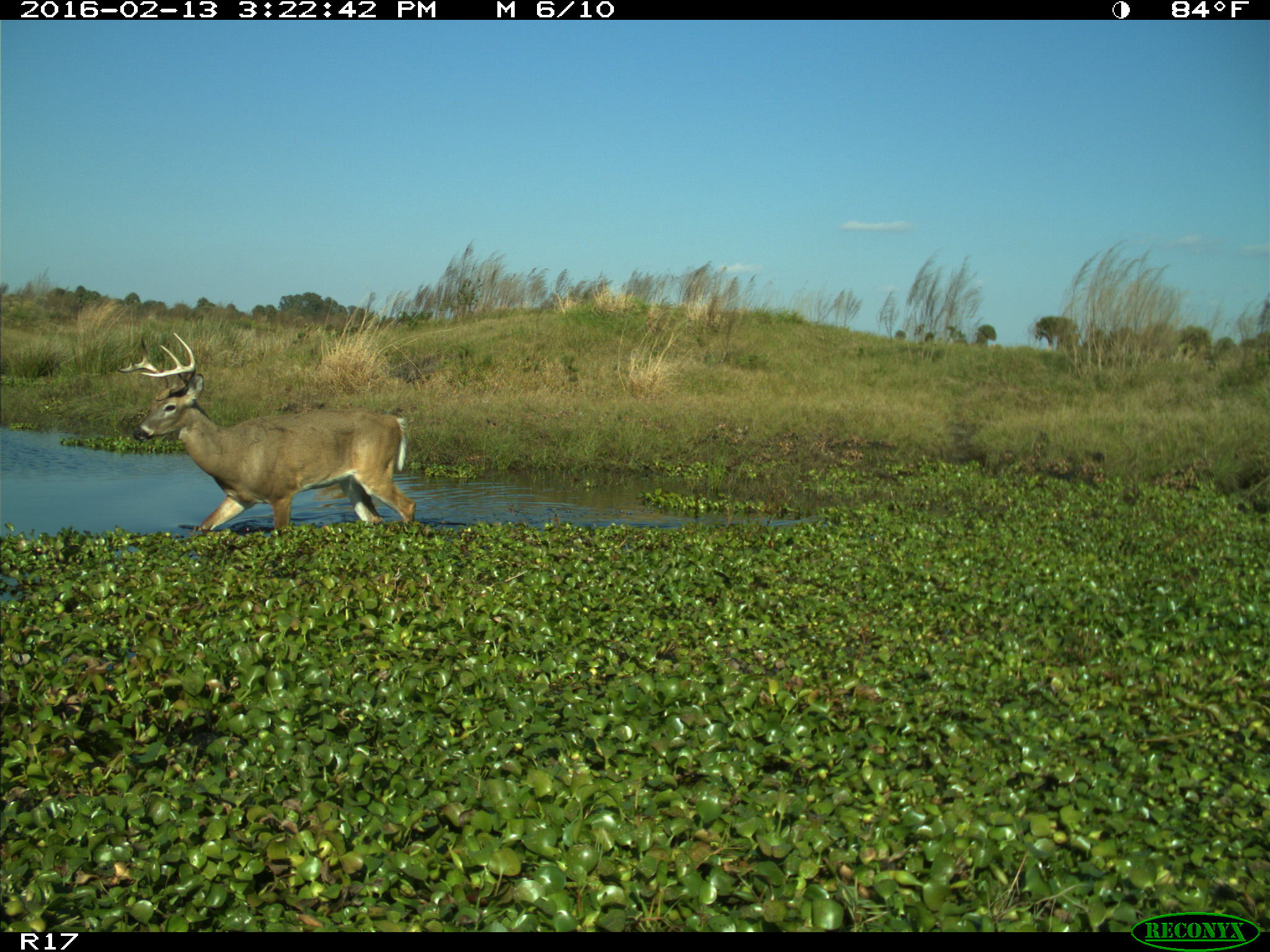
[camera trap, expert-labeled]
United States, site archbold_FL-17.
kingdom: Animalia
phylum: Chordata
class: Mammalia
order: Artiodactyla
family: Cervidae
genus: Odocoileus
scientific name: Odocoileus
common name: deer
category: unidentified deer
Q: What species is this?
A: Unidentified deer (deer) (Odocoileus).